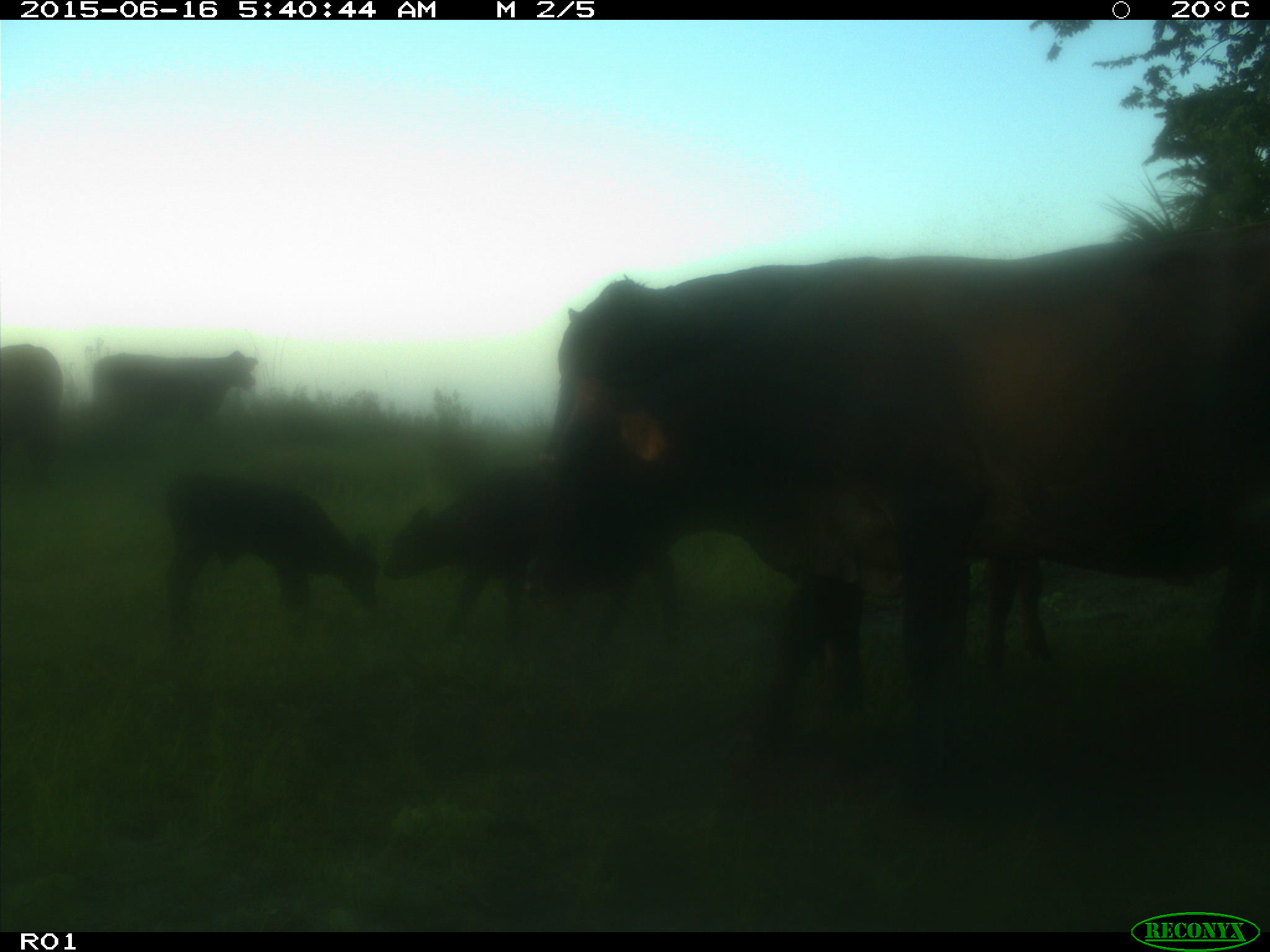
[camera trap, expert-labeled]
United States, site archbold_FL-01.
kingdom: Animalia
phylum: Chordata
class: Mammalia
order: Artiodactyla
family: Bovidae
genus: Bos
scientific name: Bos taurus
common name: domestic cow